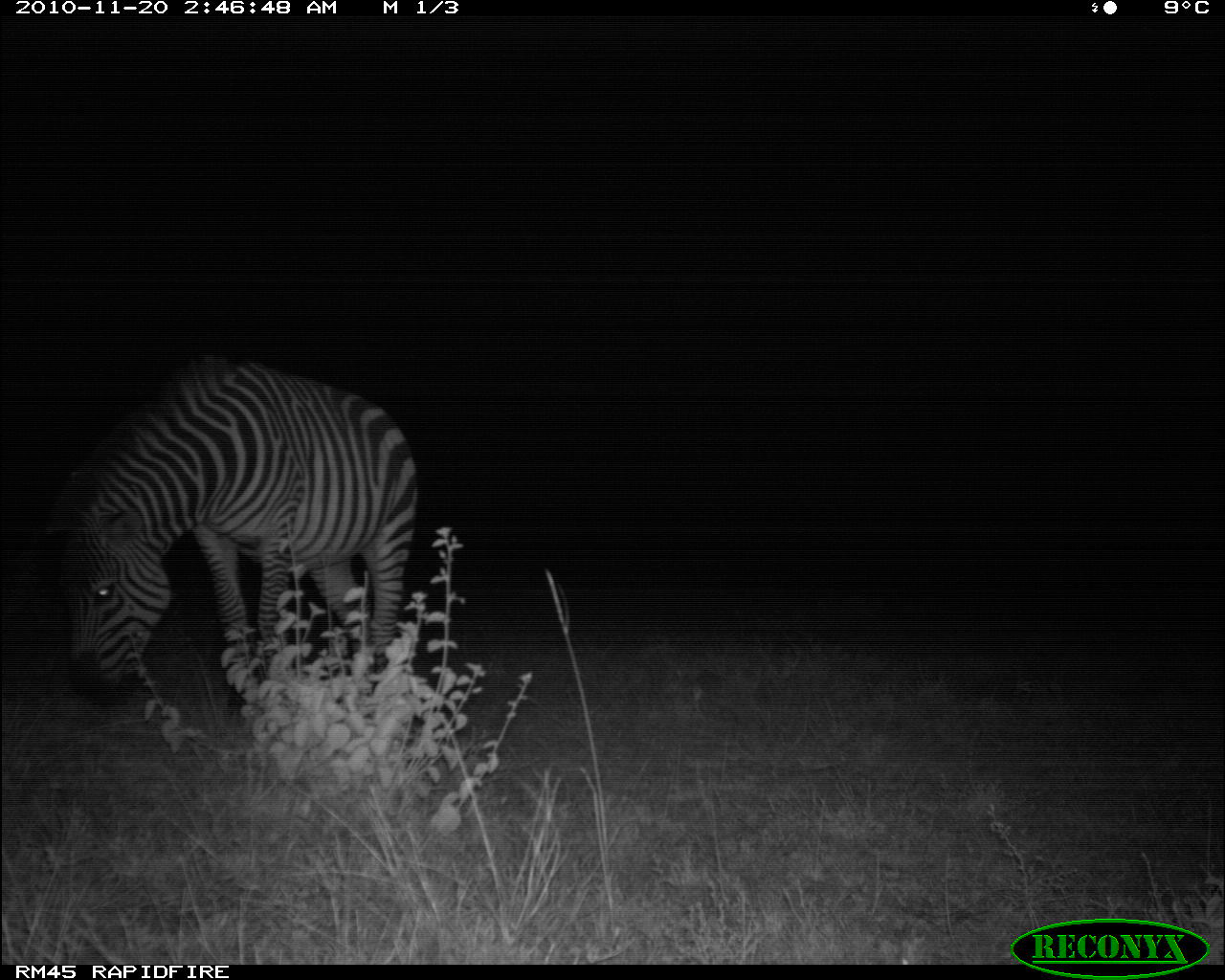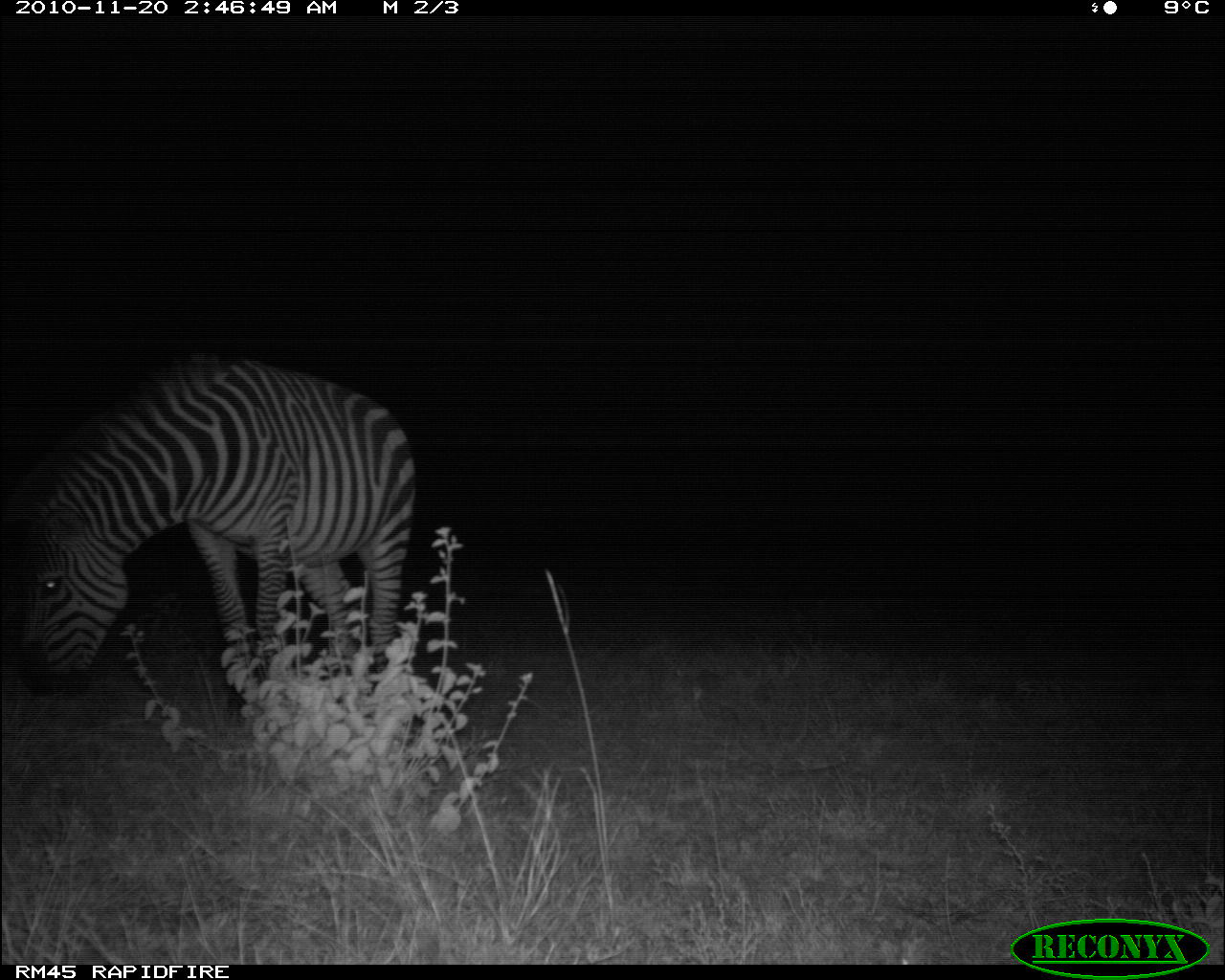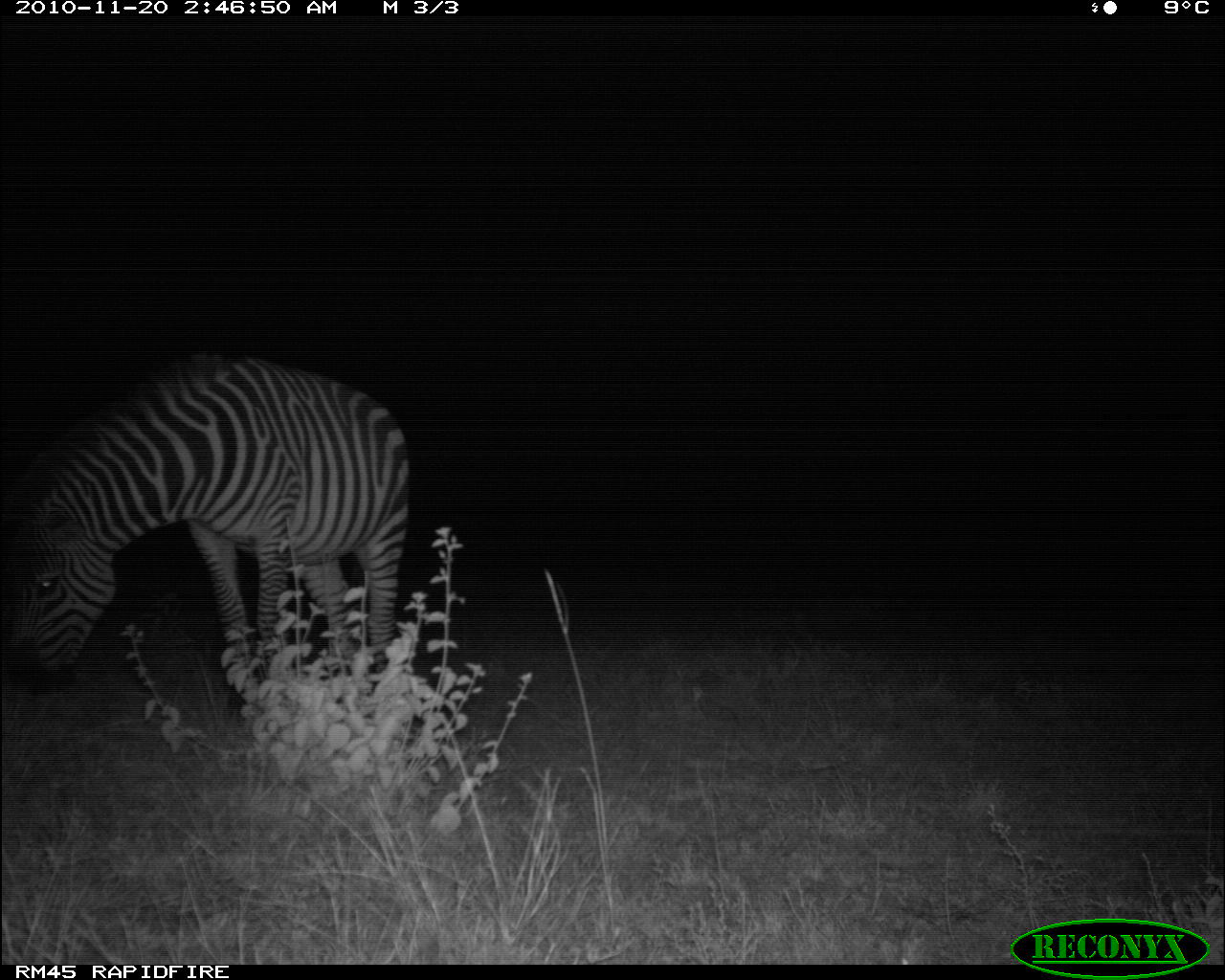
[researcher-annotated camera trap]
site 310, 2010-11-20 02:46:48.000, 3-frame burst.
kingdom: Animalia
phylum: Chordata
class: Mammalia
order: Perissodactyla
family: Equidae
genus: Equus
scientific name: Equus quagga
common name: plains zebra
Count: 1.